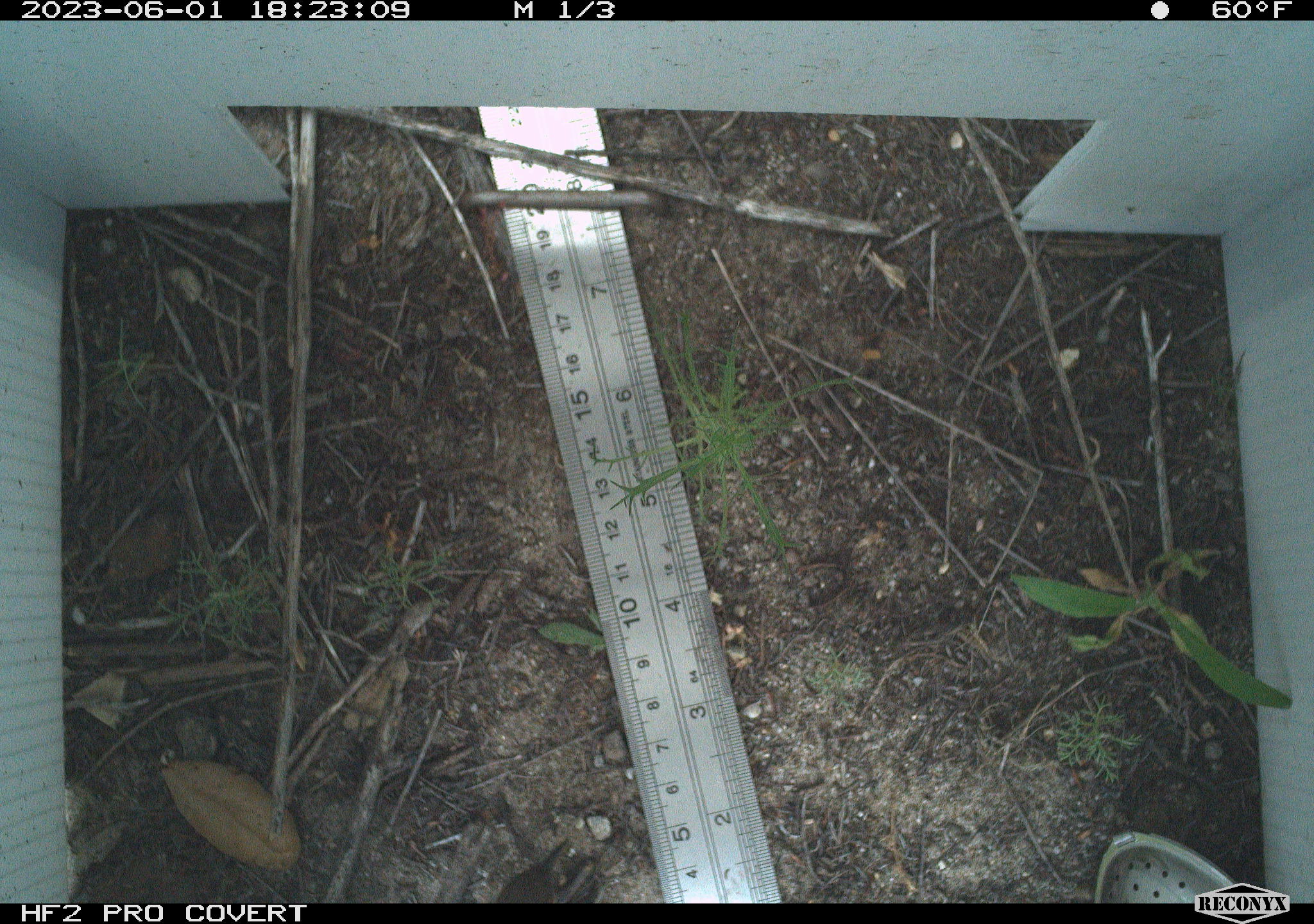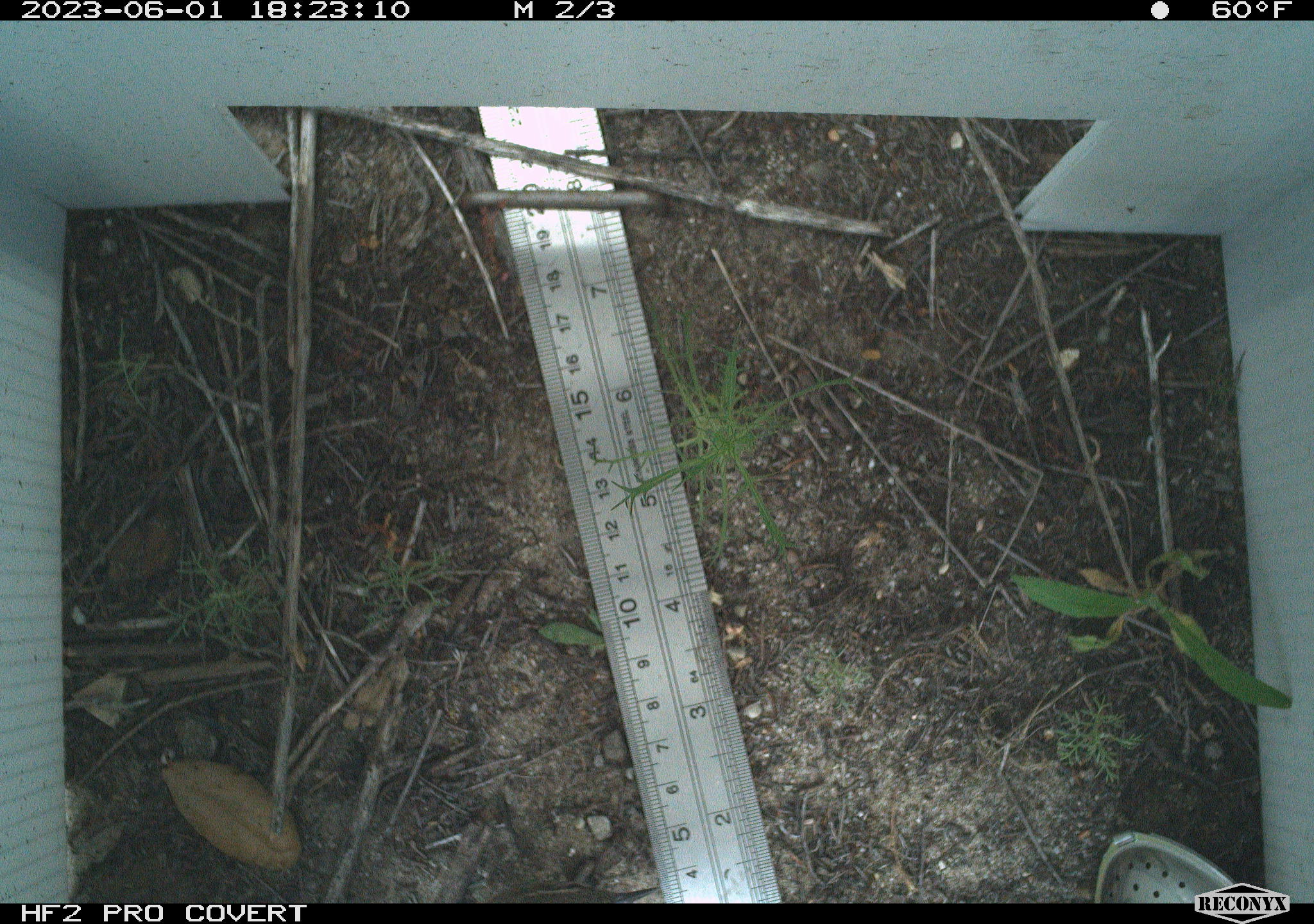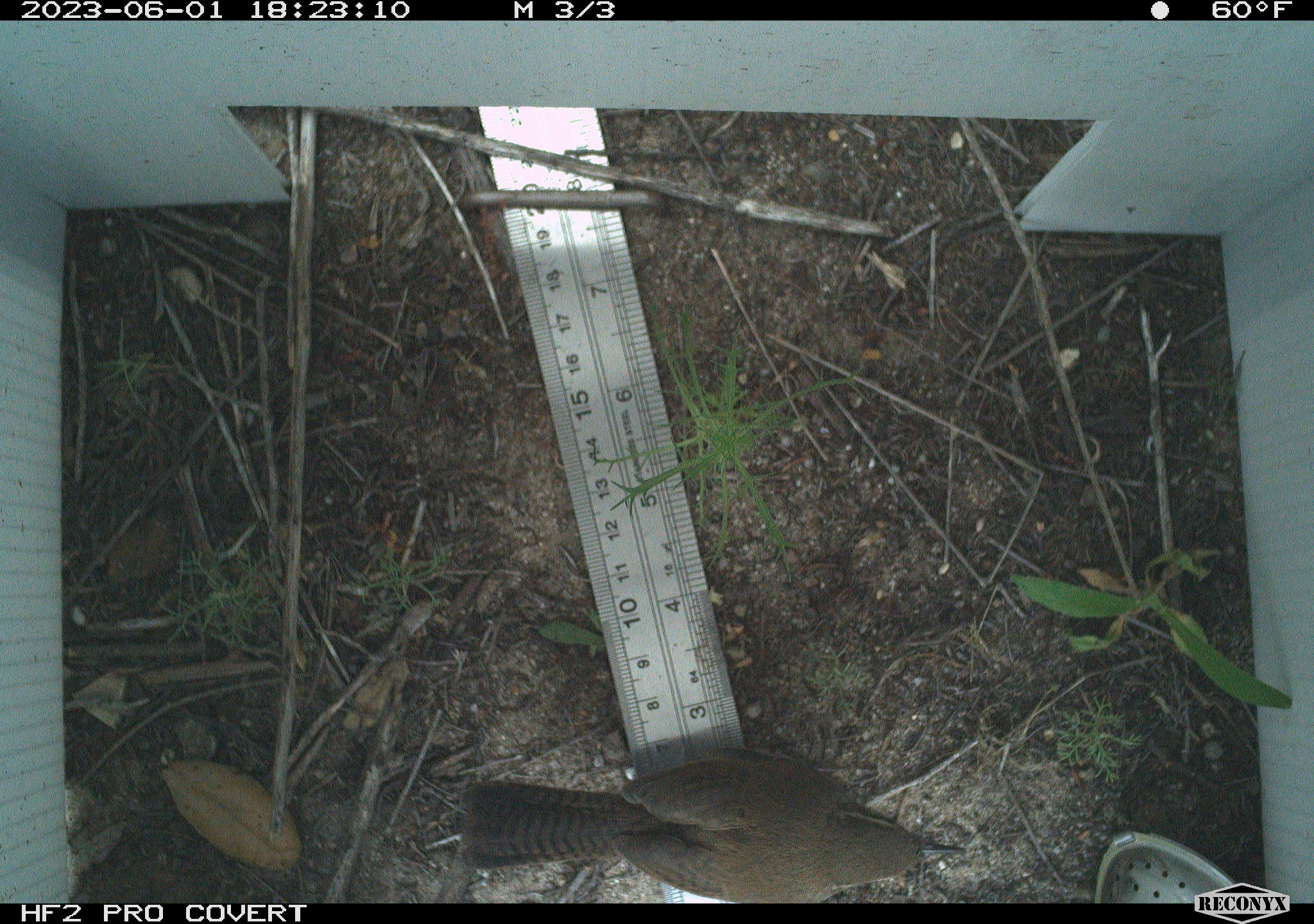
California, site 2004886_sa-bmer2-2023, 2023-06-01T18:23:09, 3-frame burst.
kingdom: Animalia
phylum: Chordata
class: Aves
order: Passeriformes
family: Troglodytidae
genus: Thryomanes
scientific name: Thryomanes bewickii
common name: bewick's wren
Bewick's wren (Thryomanes bewickii).